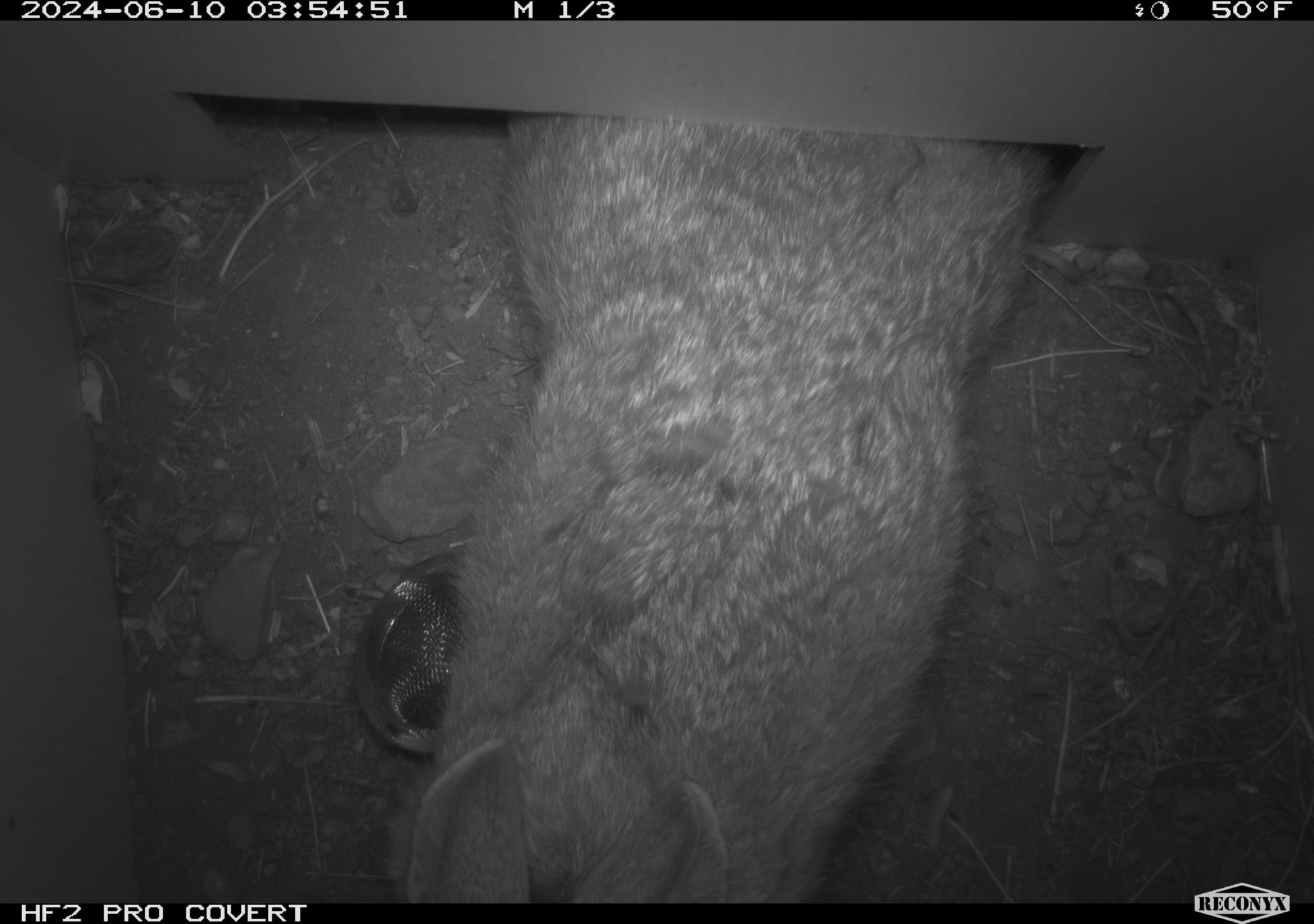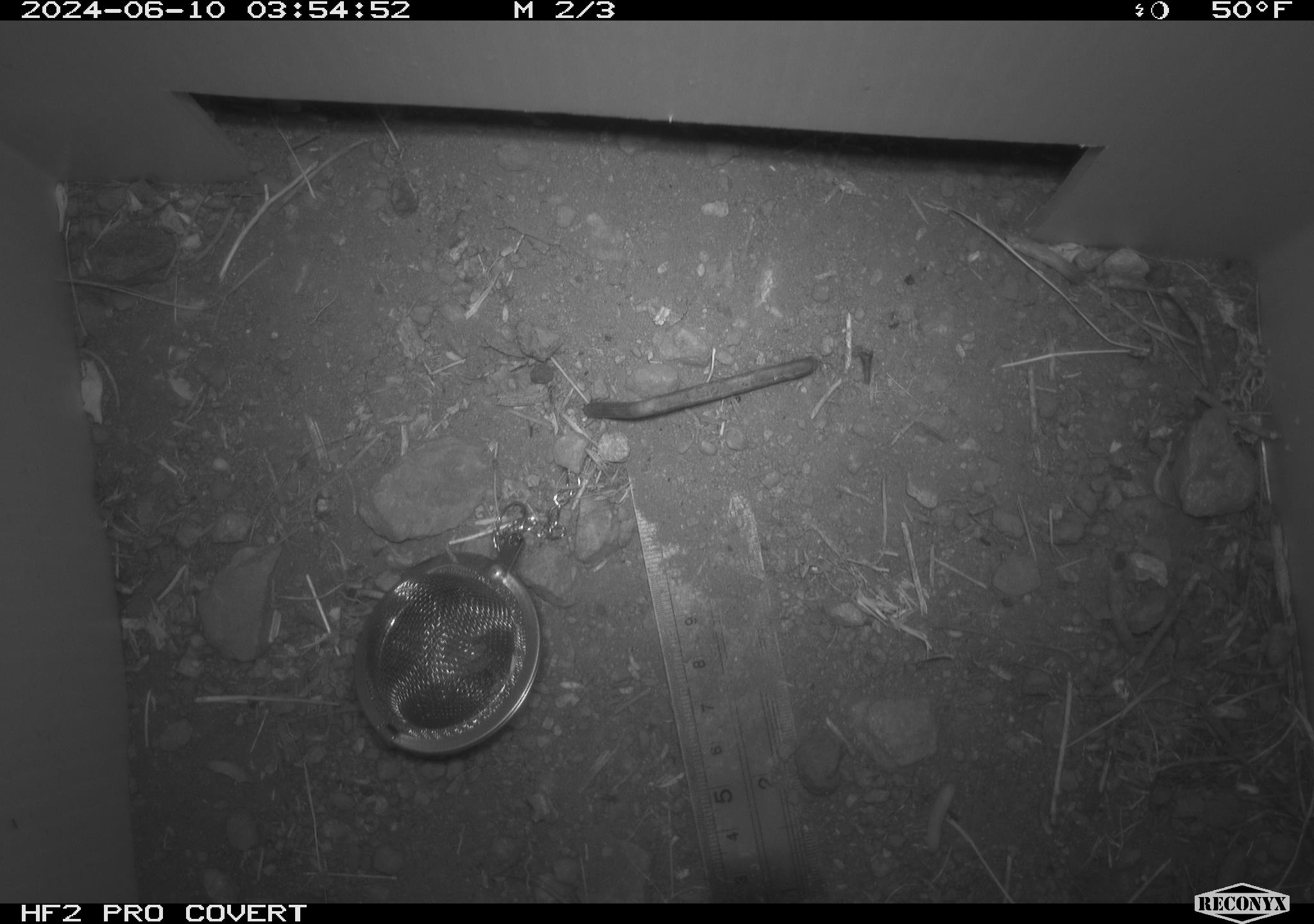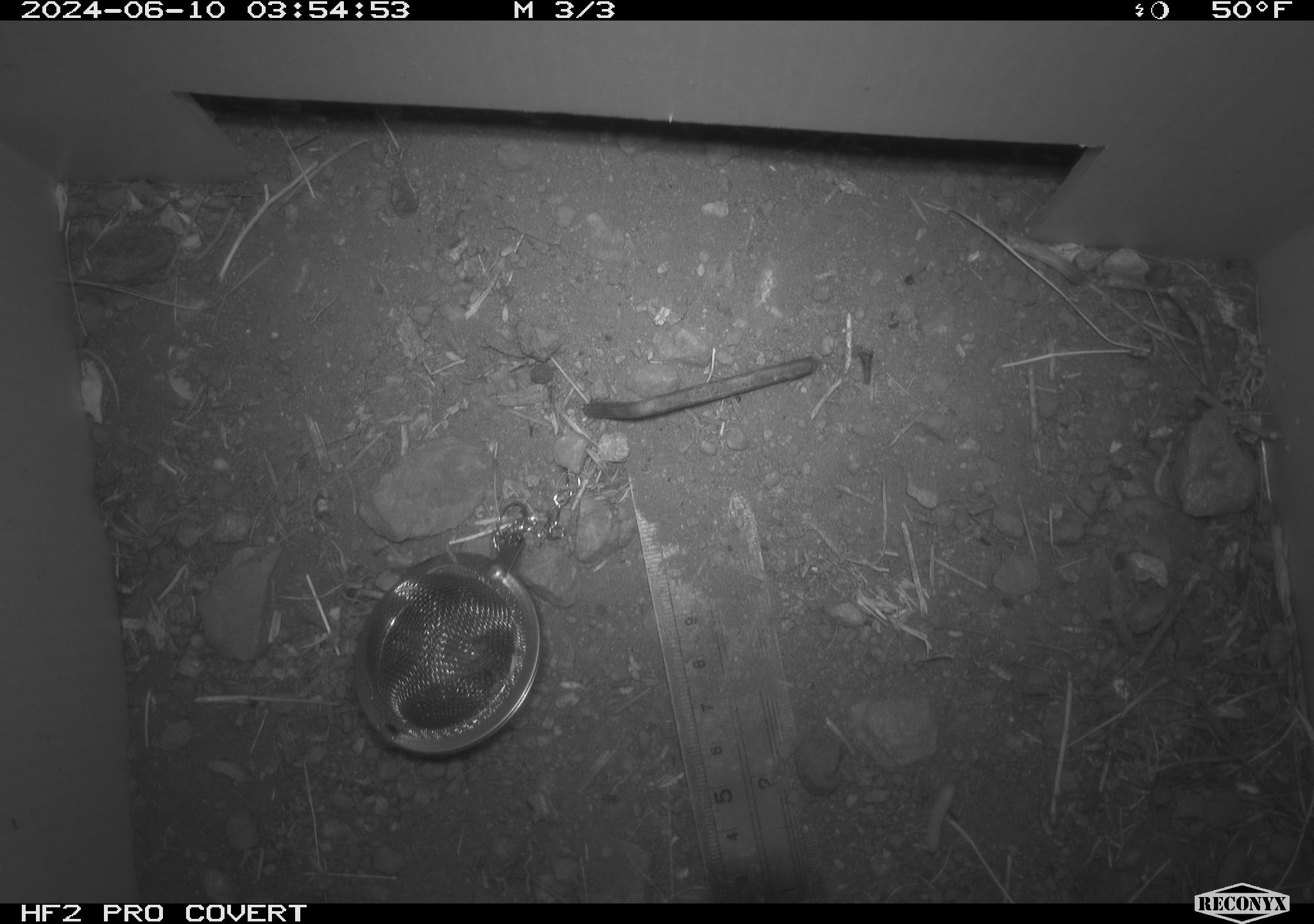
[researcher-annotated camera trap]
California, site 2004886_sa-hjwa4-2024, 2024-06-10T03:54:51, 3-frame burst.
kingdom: Animalia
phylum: Chordata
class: Mammalia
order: Lagomorpha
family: Leporidae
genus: Sylvilagus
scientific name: Sylvilagus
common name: cottontail rabbits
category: sylvilagus species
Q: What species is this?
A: Sylvilagus species (cottontail rabbits) (Sylvilagus).